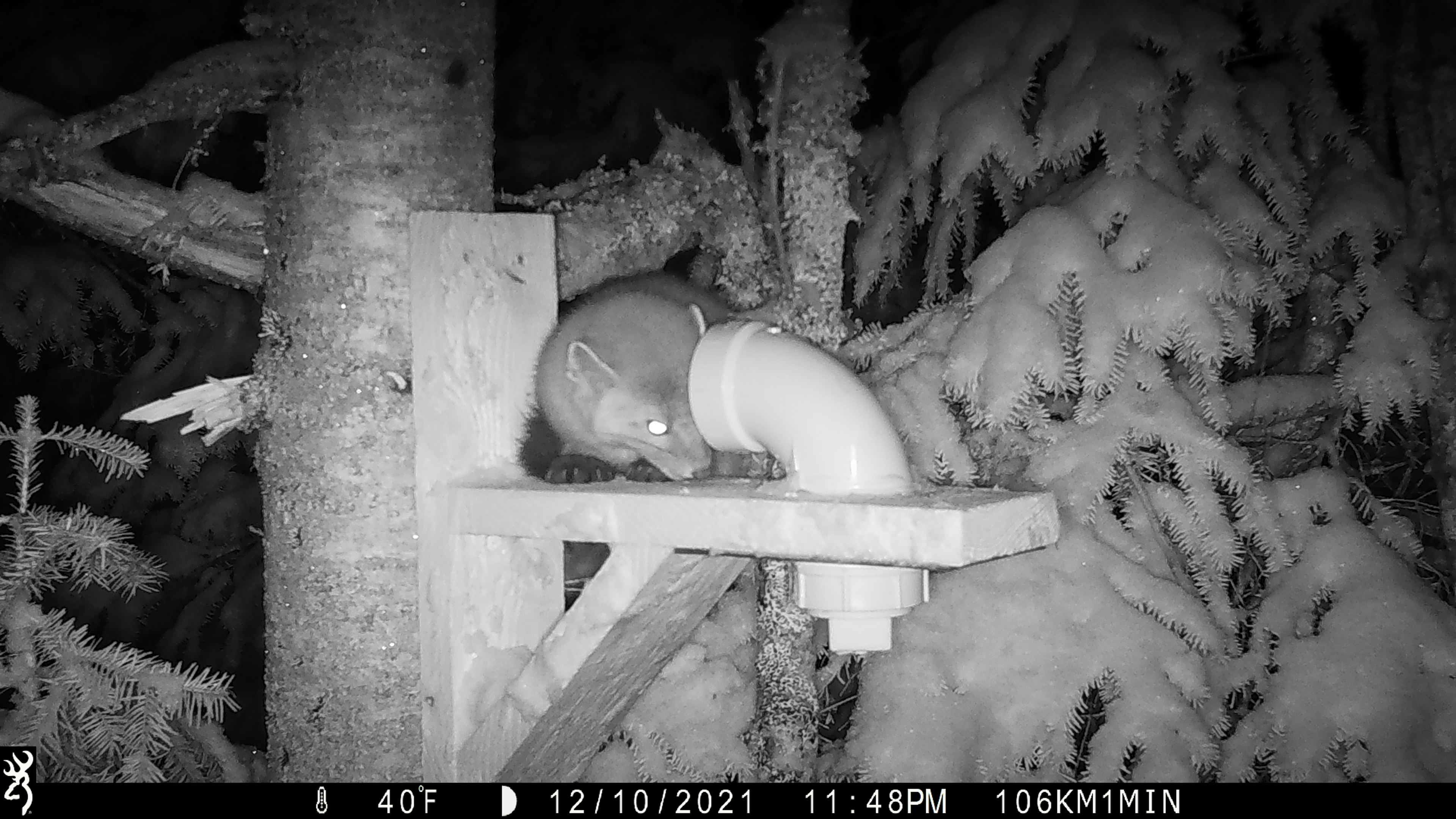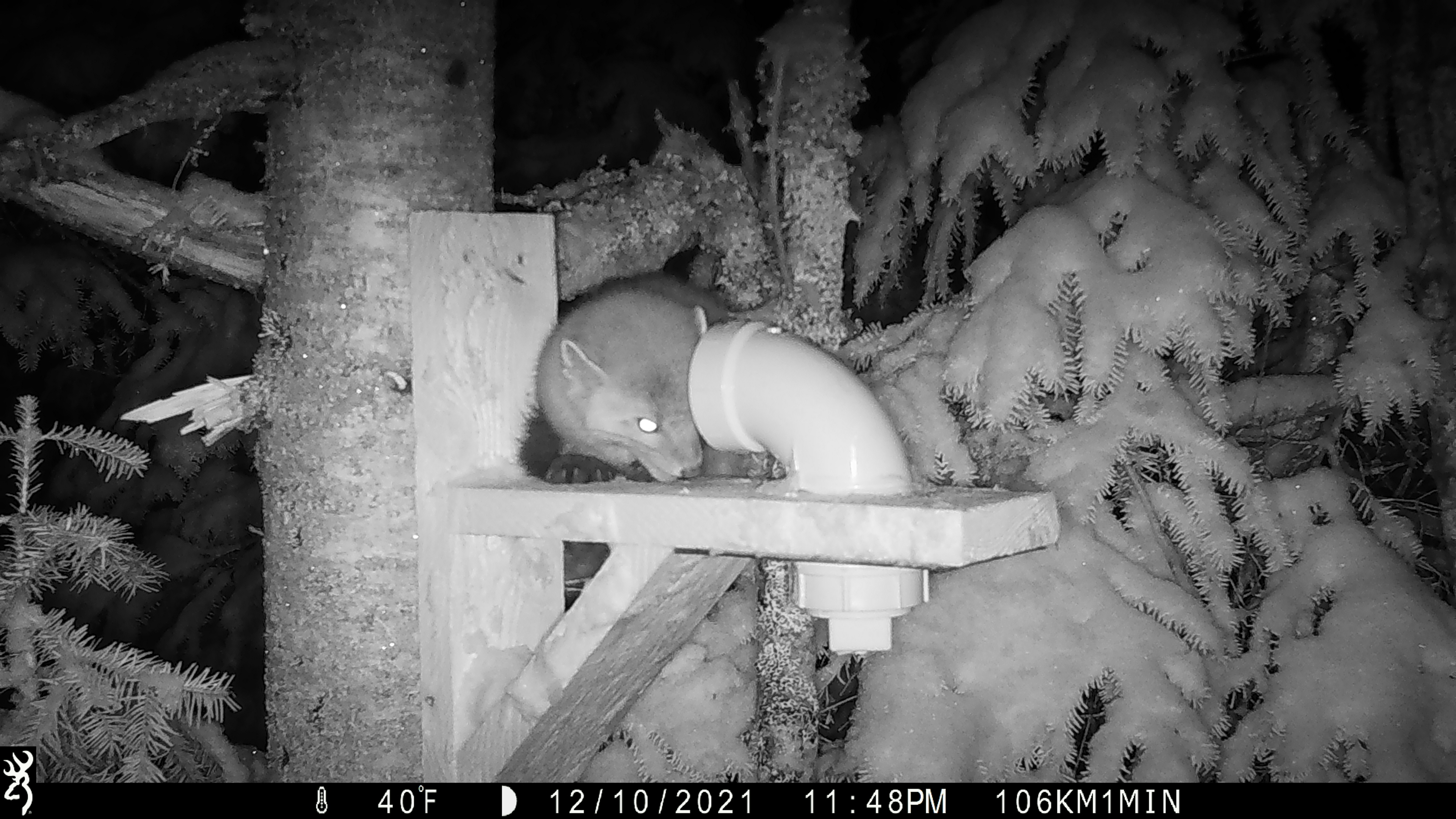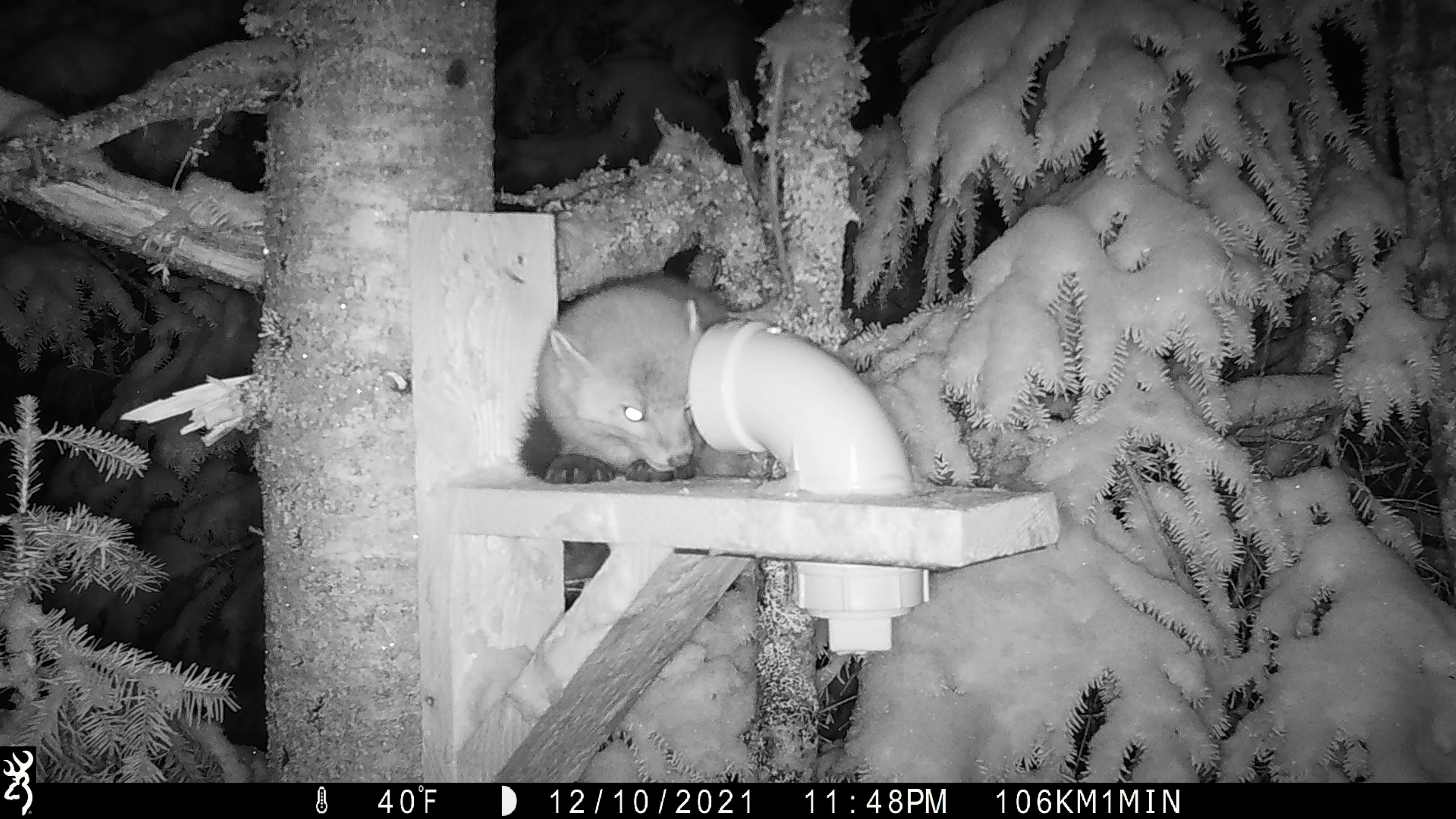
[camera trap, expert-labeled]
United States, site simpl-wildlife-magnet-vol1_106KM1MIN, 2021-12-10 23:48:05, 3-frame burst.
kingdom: Animalia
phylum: Chordata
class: Mammalia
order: Carnivora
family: Mustelidae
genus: Martes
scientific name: Martes americana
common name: american marten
American marten (Martes americana).